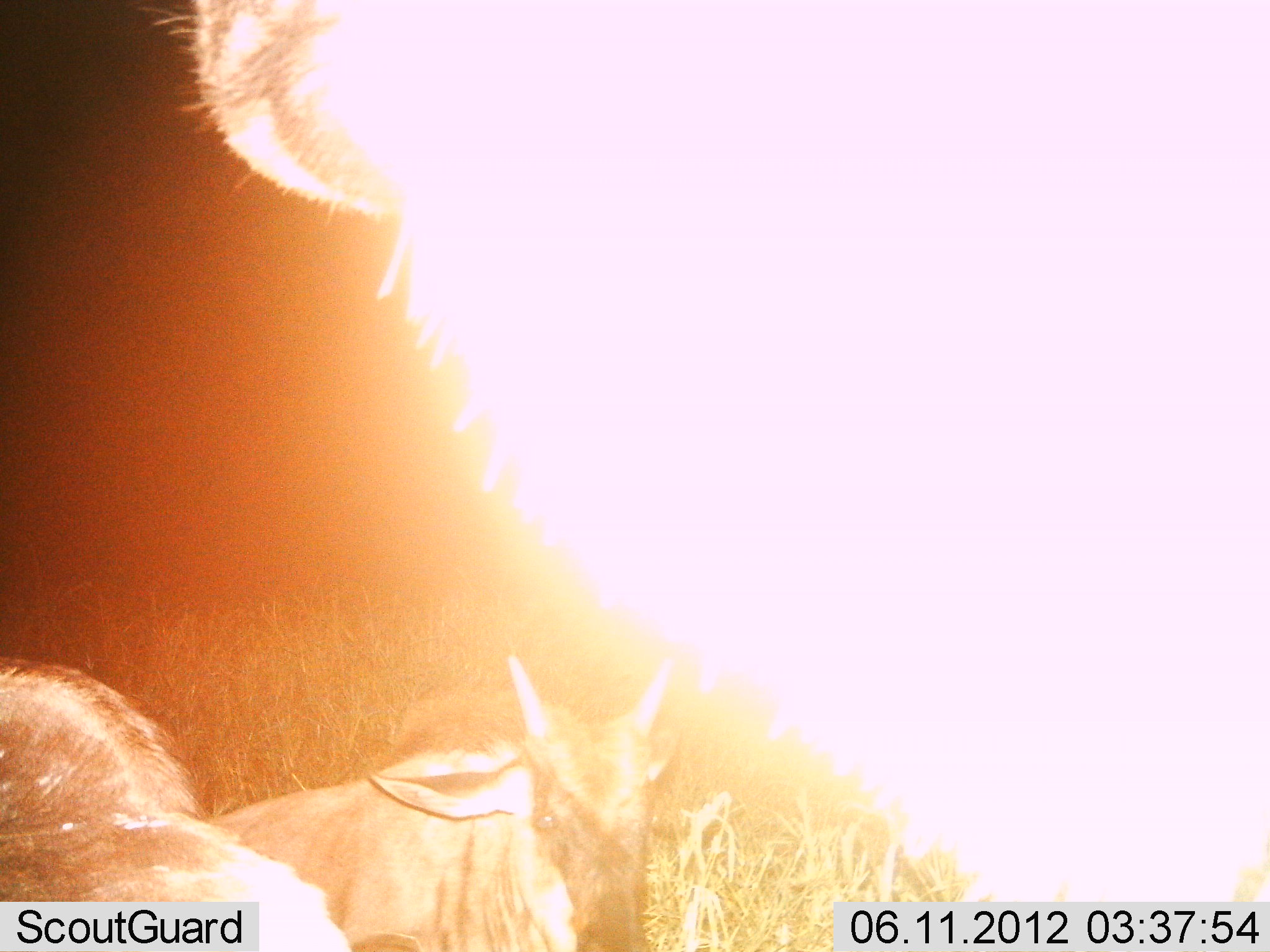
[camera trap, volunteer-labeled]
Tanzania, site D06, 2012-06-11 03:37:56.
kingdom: Animalia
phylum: Chordata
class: Mammalia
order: Artiodactyla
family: Bovidae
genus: Connochaetes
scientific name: Connochaetes taurinus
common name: blue wildebeest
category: wildebeest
Wildebeest (blue wildebeest) (Connochaetes taurinus), count 3. Behavior (volunteer vote fractions): standing 70%, resting 90%, moving 0%, interacting 0%. Young present (vote fraction): 60%. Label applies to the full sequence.